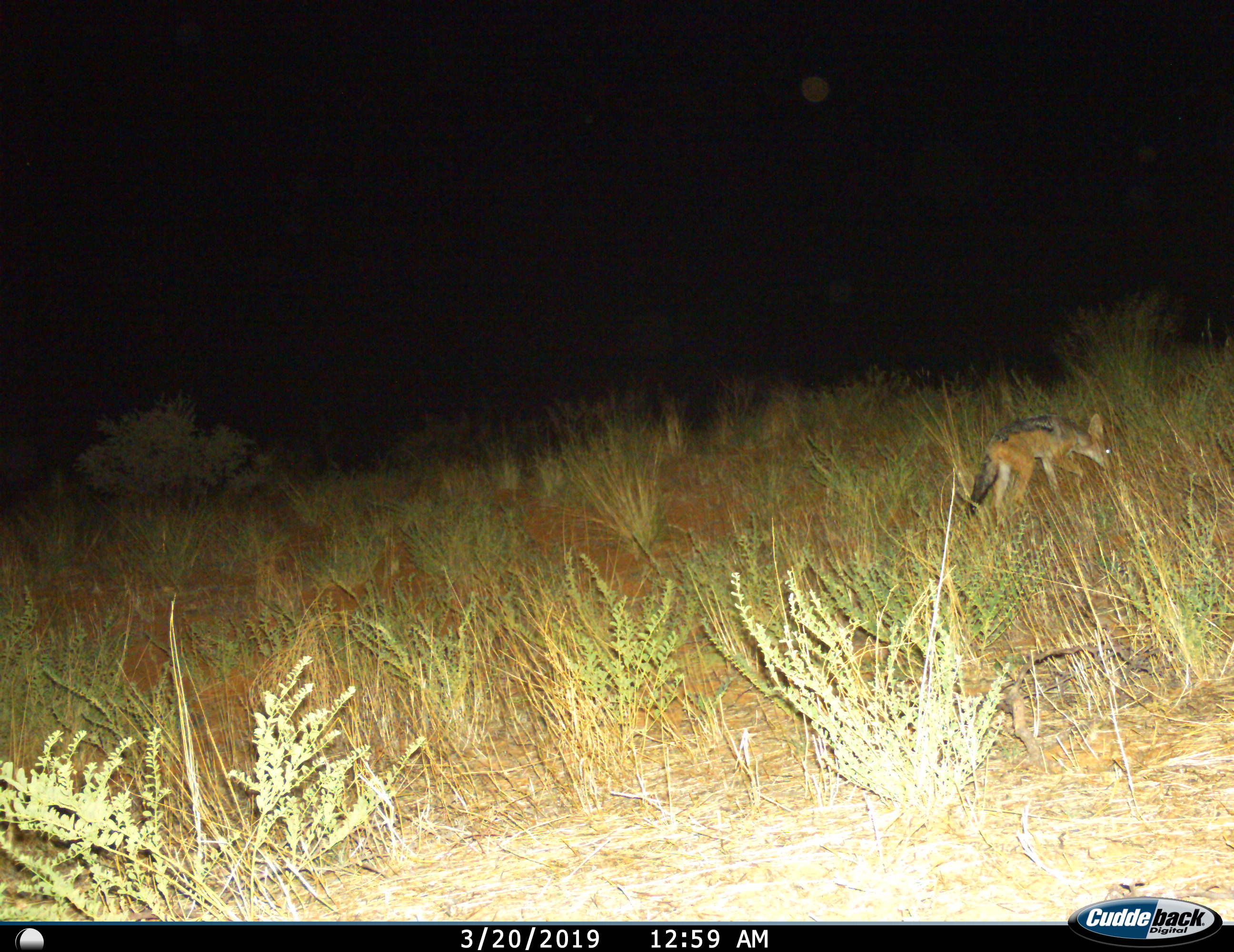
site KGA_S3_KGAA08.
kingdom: Animalia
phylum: Chordata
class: Mammalia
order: Carnivora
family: Canidae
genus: Lupulella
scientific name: Lupulella mesomelas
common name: black-backed jackal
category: jackalblackbacked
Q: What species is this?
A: Jackalblackbacked (black-backed jackal) (Lupulella mesomelas).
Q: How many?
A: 1.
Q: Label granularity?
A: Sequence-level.